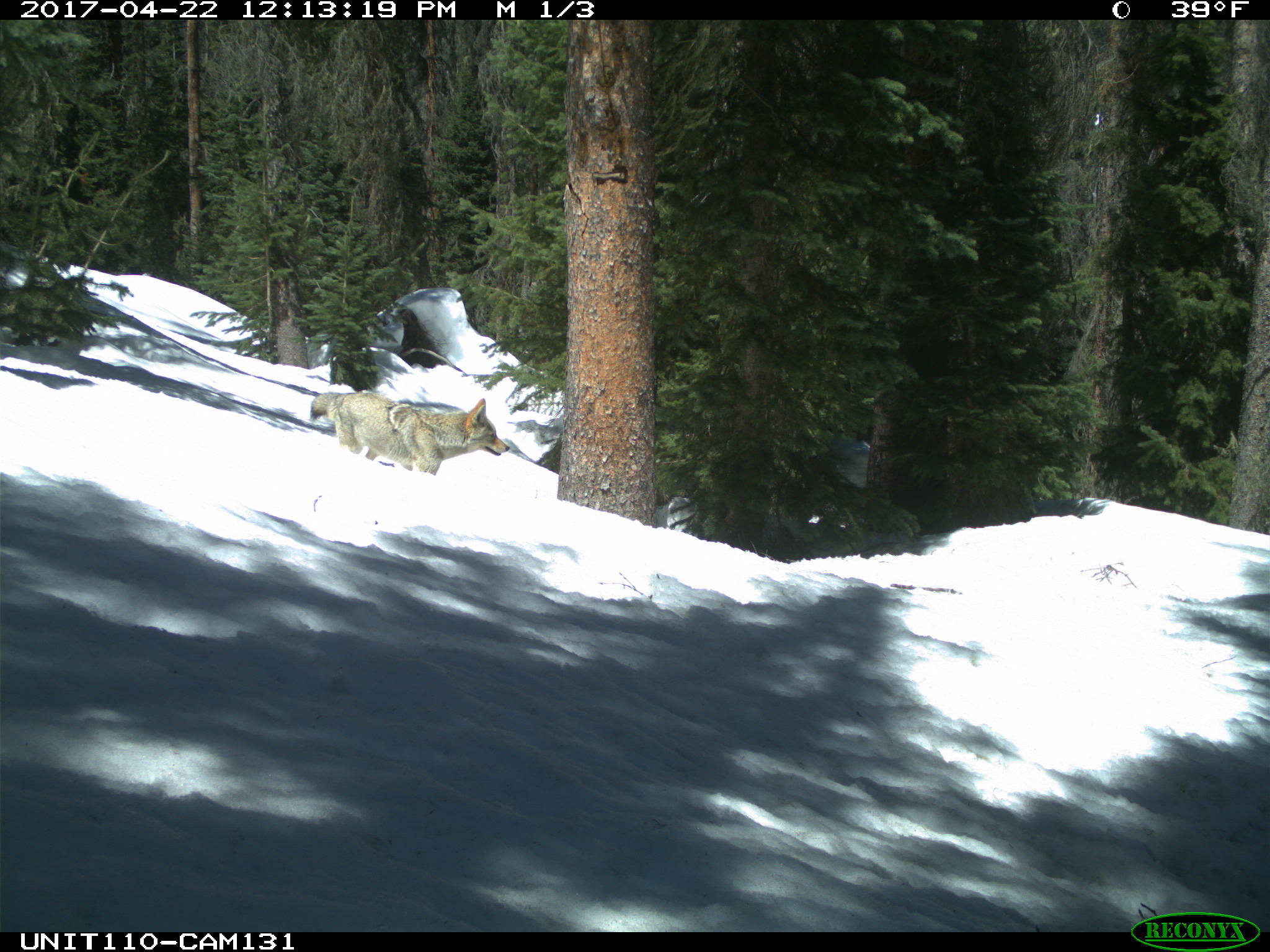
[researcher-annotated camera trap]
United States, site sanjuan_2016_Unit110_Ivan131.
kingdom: Animalia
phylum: Chordata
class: Mammalia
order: Carnivora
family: Canidae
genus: Canis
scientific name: Canis latrans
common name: coyote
Canis latrans (coyote).